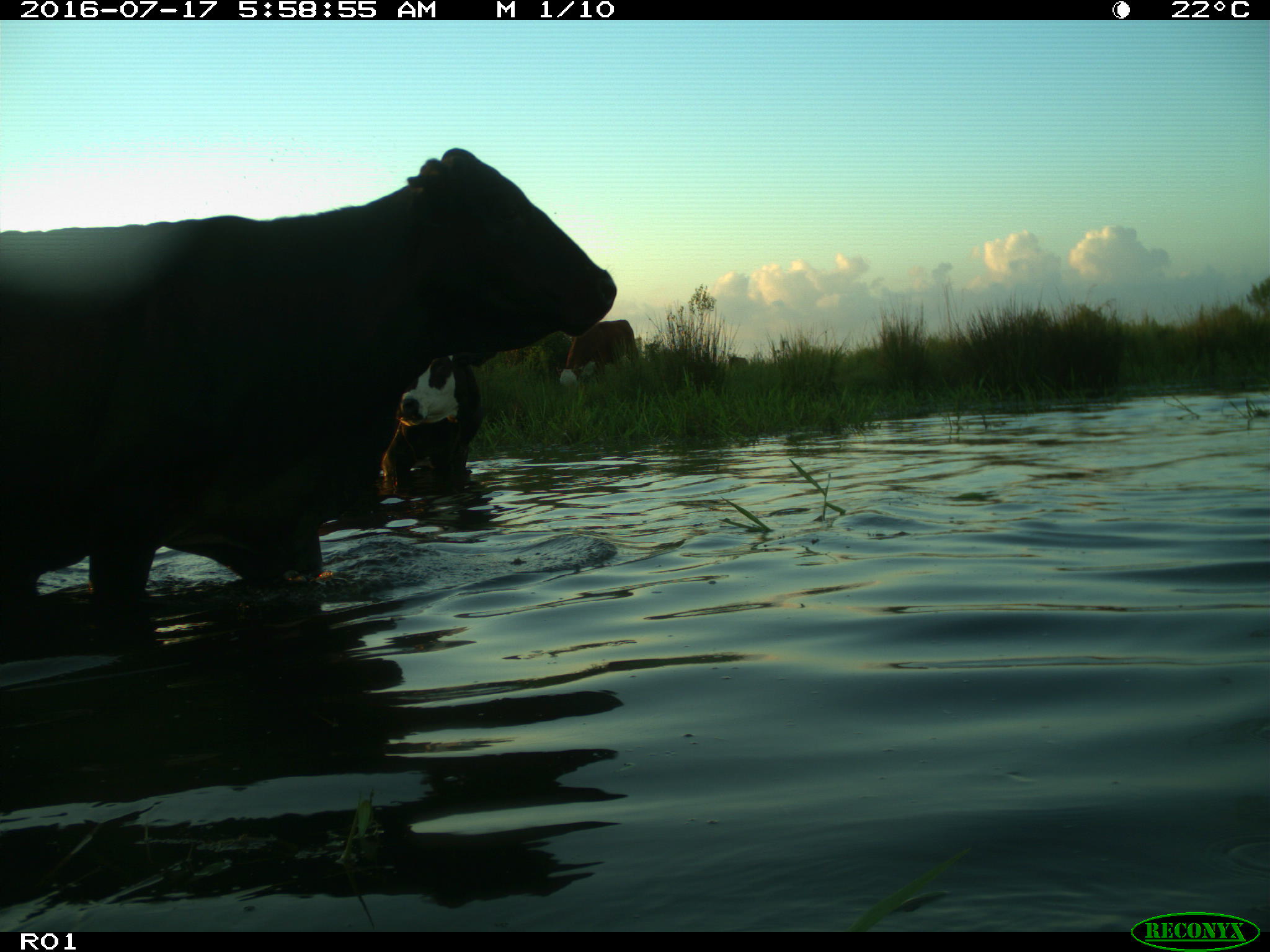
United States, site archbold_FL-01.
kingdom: Animalia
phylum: Chordata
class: Mammalia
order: Artiodactyla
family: Bovidae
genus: Bos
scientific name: Bos taurus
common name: domestic cow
Bos taurus (domestic cow).